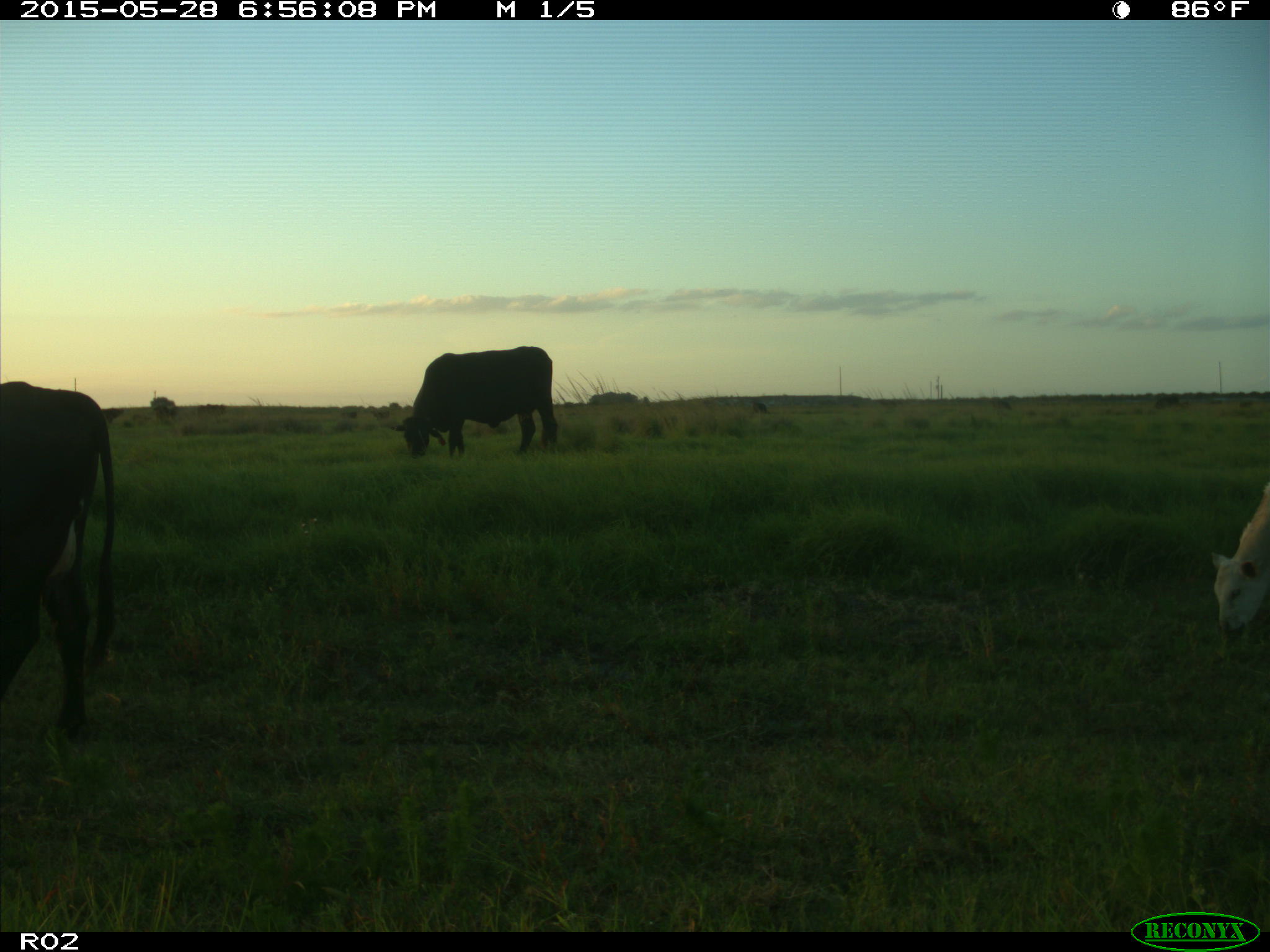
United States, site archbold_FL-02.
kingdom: Animalia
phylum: Chordata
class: Mammalia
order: Artiodactyla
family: Bovidae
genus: Bos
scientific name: Bos taurus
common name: domestic cow